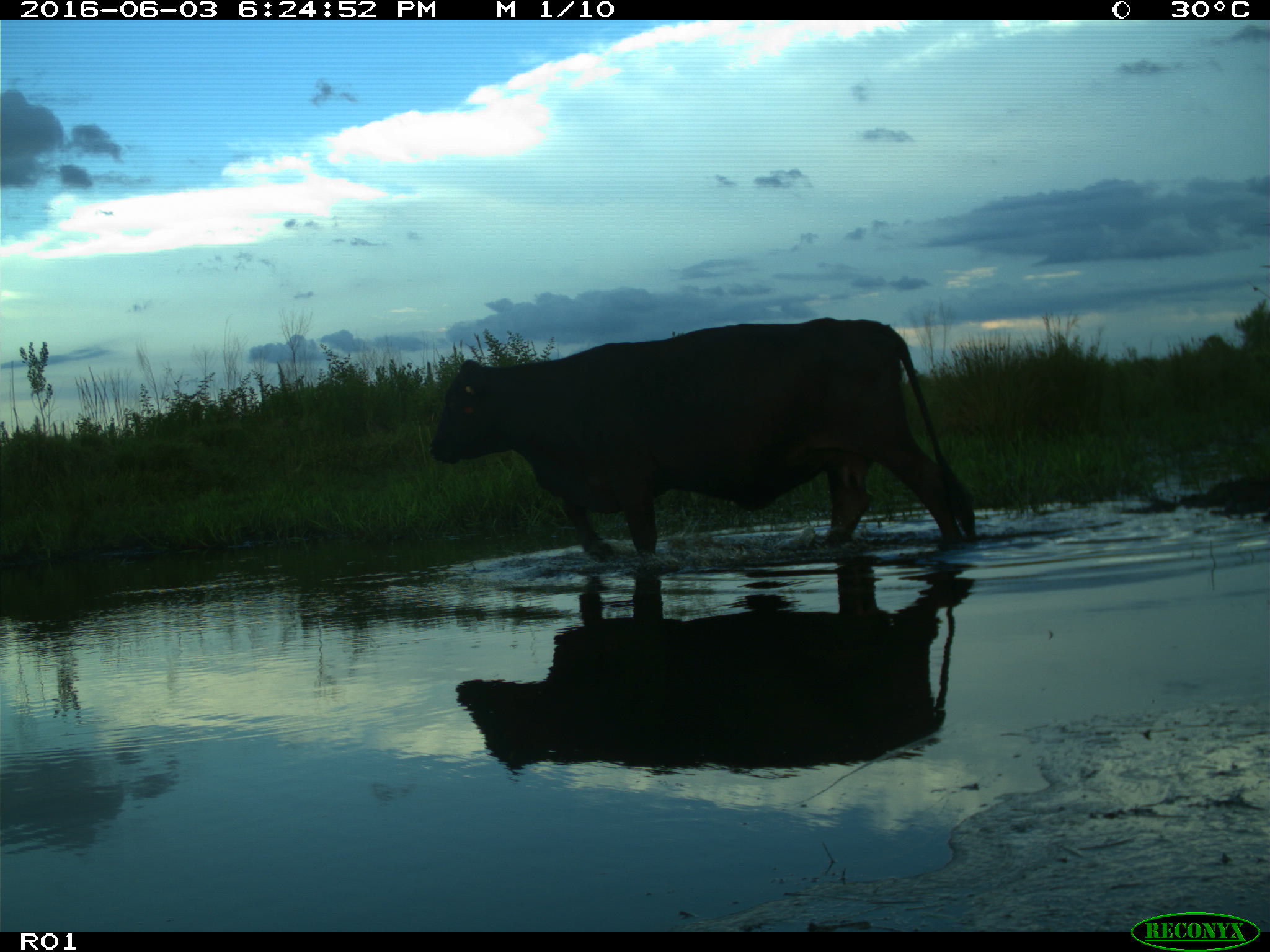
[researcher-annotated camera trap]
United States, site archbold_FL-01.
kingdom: Animalia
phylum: Chordata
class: Mammalia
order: Artiodactyla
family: Bovidae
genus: Bos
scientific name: Bos taurus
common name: domestic cow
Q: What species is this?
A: Bos taurus (domestic cow).